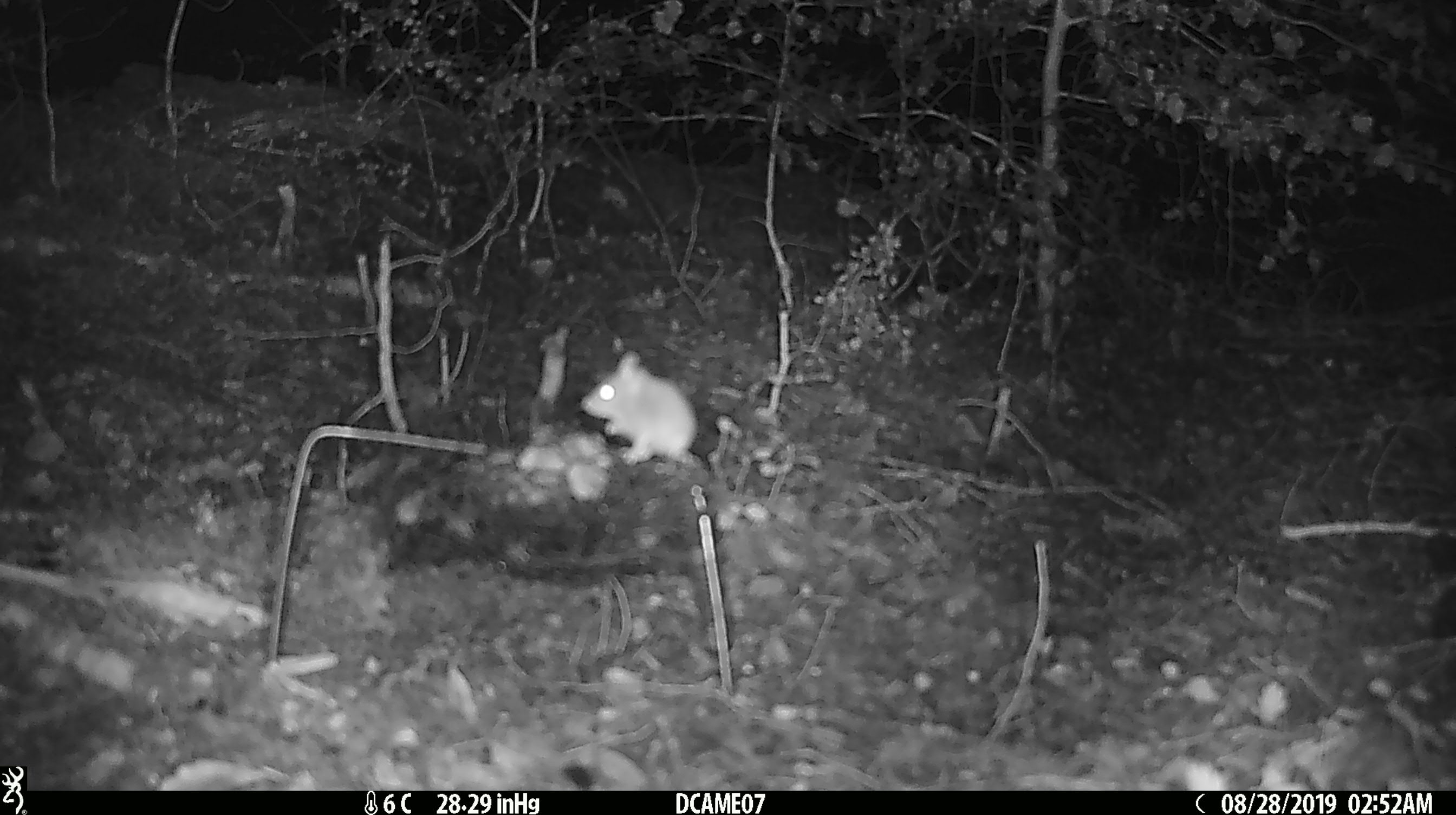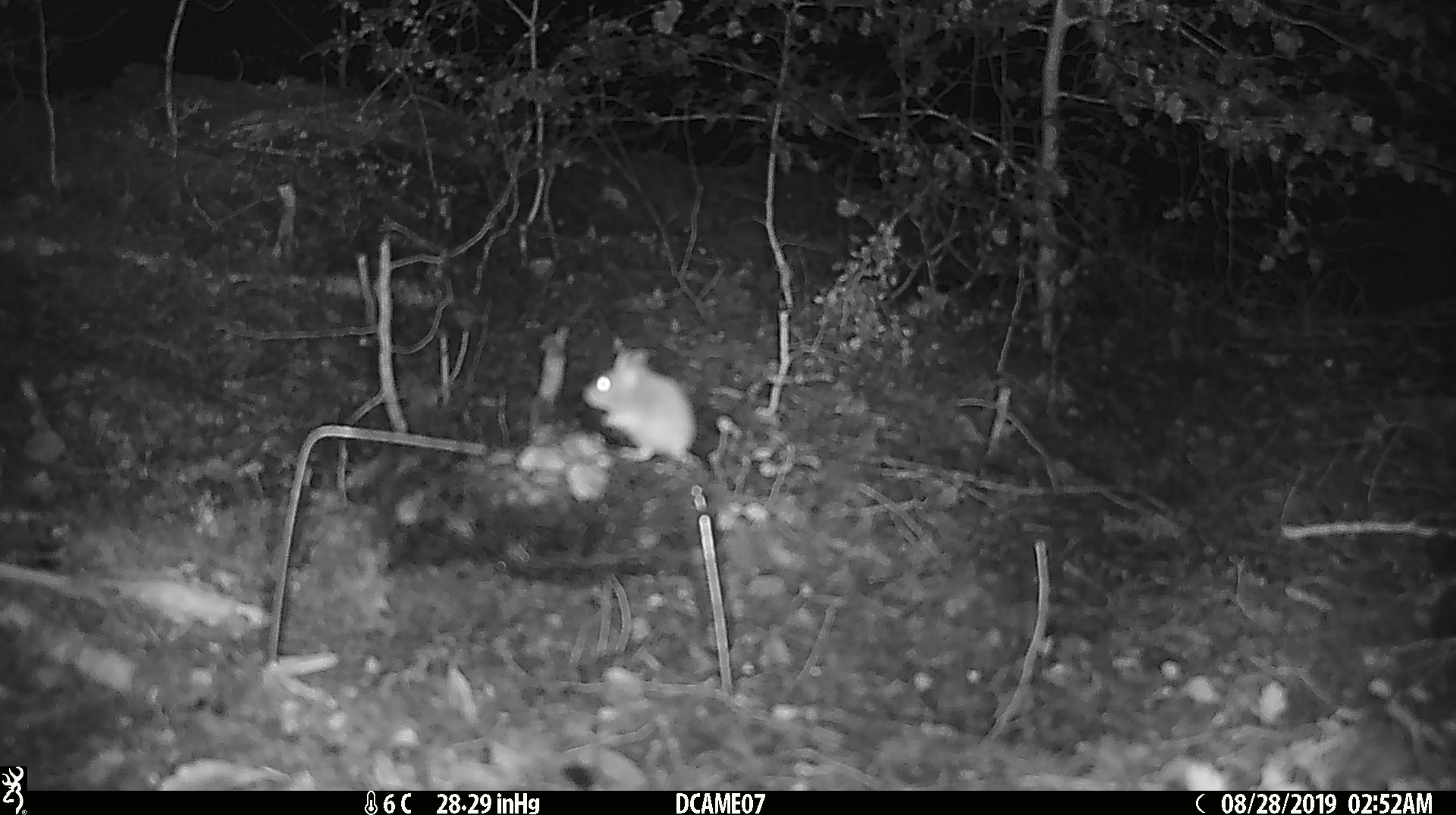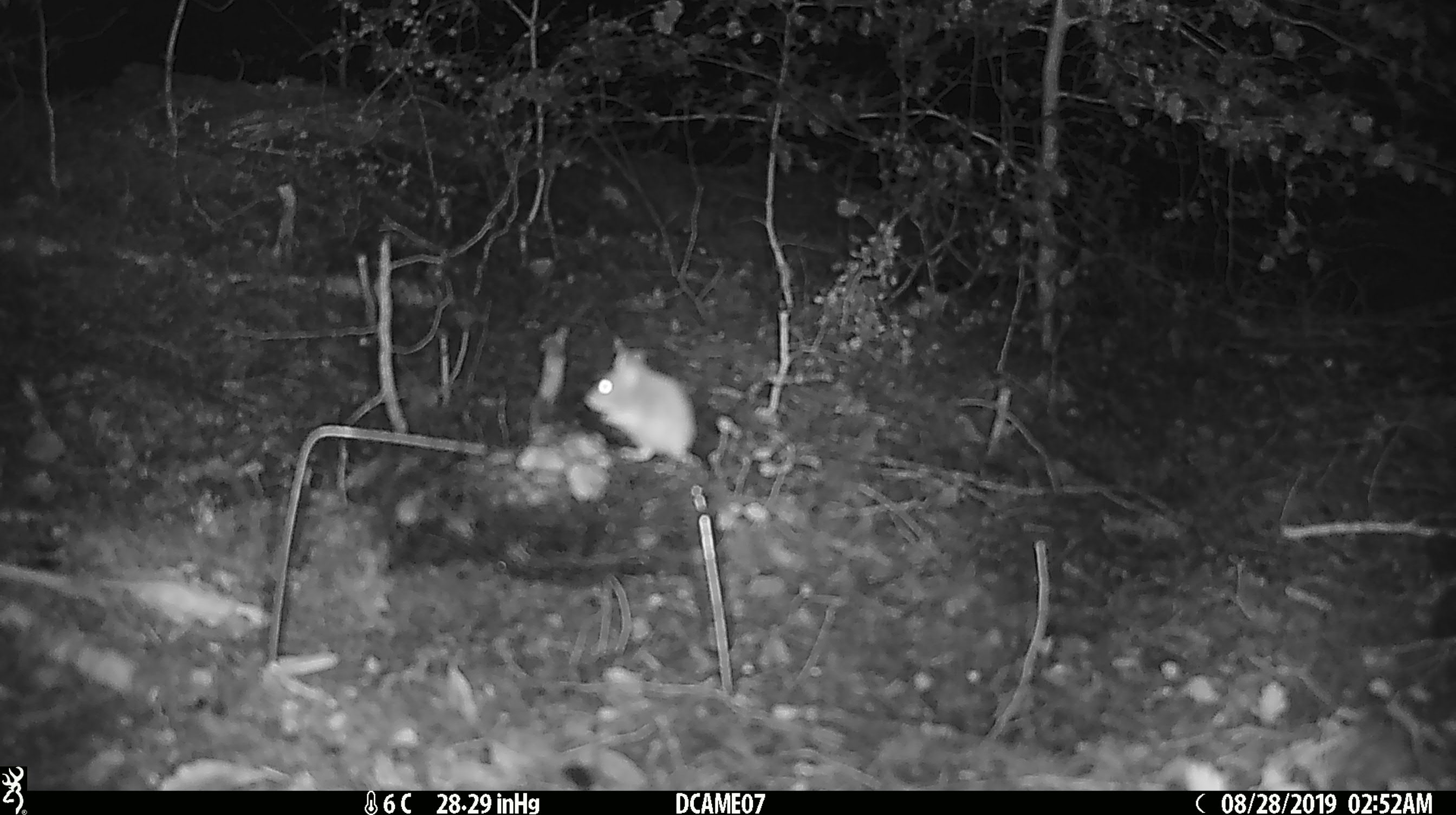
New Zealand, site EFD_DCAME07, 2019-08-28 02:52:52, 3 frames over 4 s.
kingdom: Animalia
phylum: Chordata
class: Mammalia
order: Rodentia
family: Muridae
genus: Mus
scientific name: Mus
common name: mouse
Mouse (Mus).